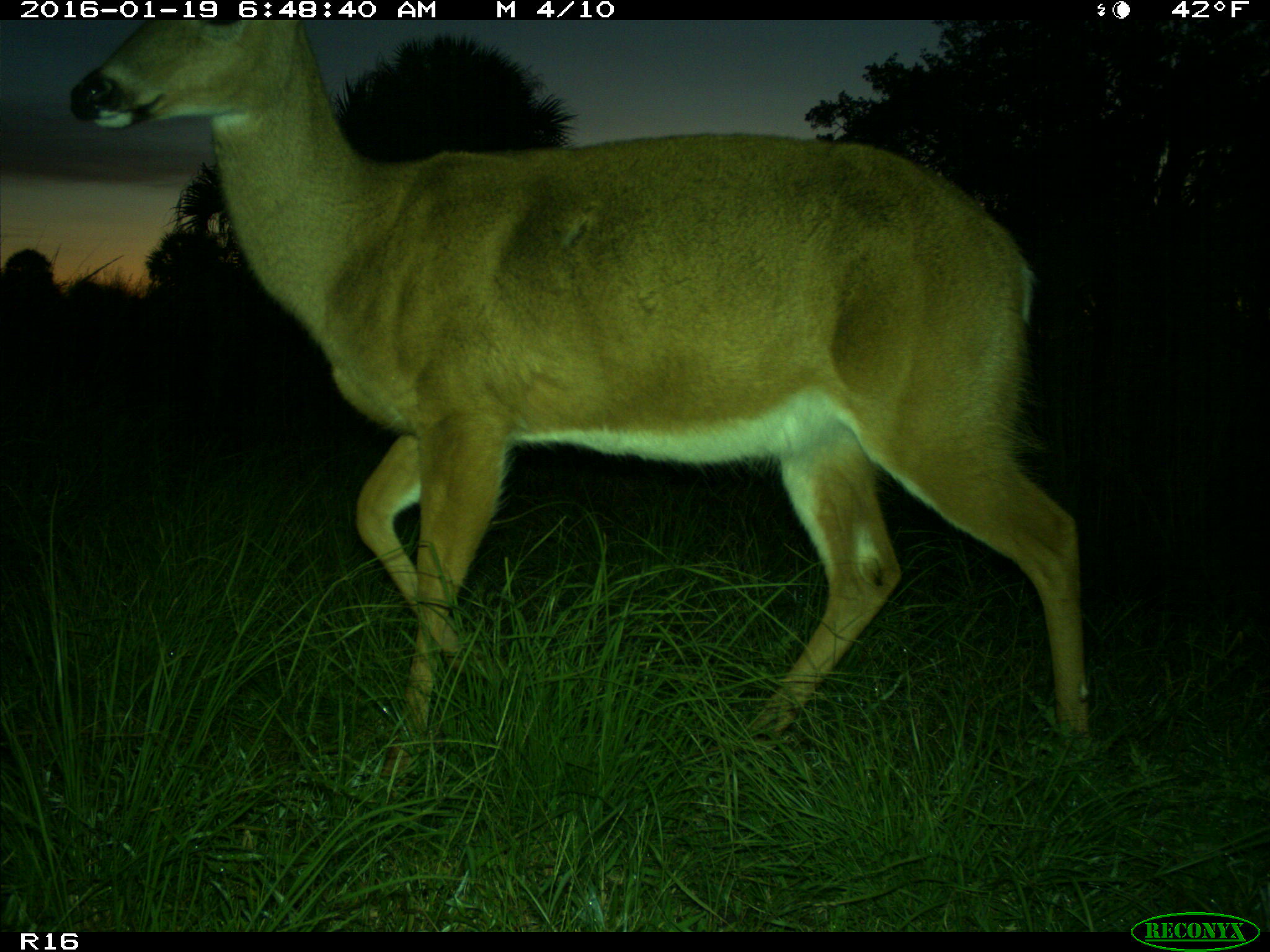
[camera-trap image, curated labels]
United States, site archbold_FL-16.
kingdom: Animalia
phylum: Chordata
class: Mammalia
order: Artiodactyla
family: Cervidae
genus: Odocoileus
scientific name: Odocoileus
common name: deer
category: unidentified deer